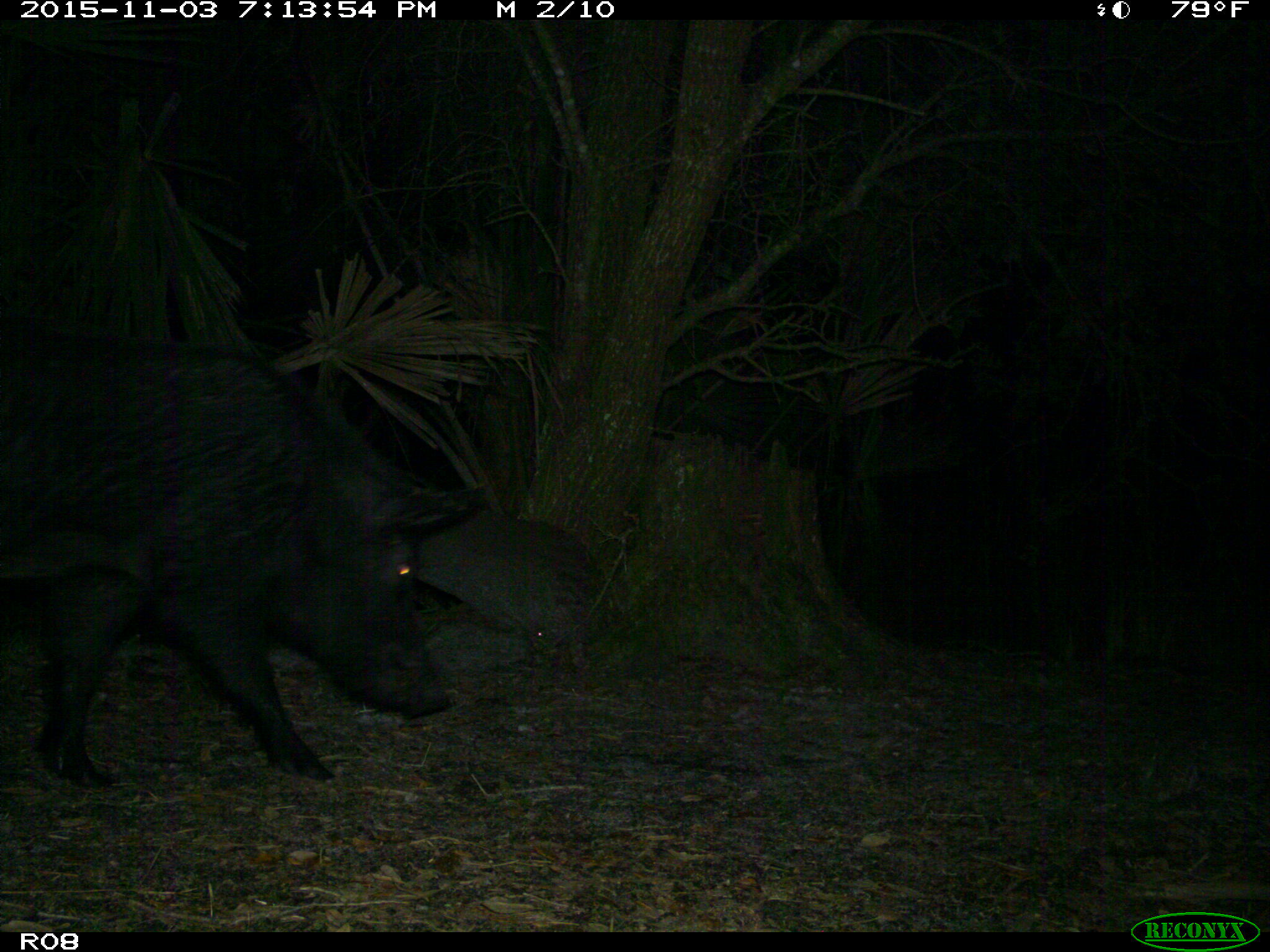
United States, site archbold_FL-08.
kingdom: Animalia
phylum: Chordata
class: Mammalia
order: Artiodactyla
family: Suidae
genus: Sus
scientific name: Sus scrofa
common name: wild boar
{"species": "Sus scrofa (wild boar)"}